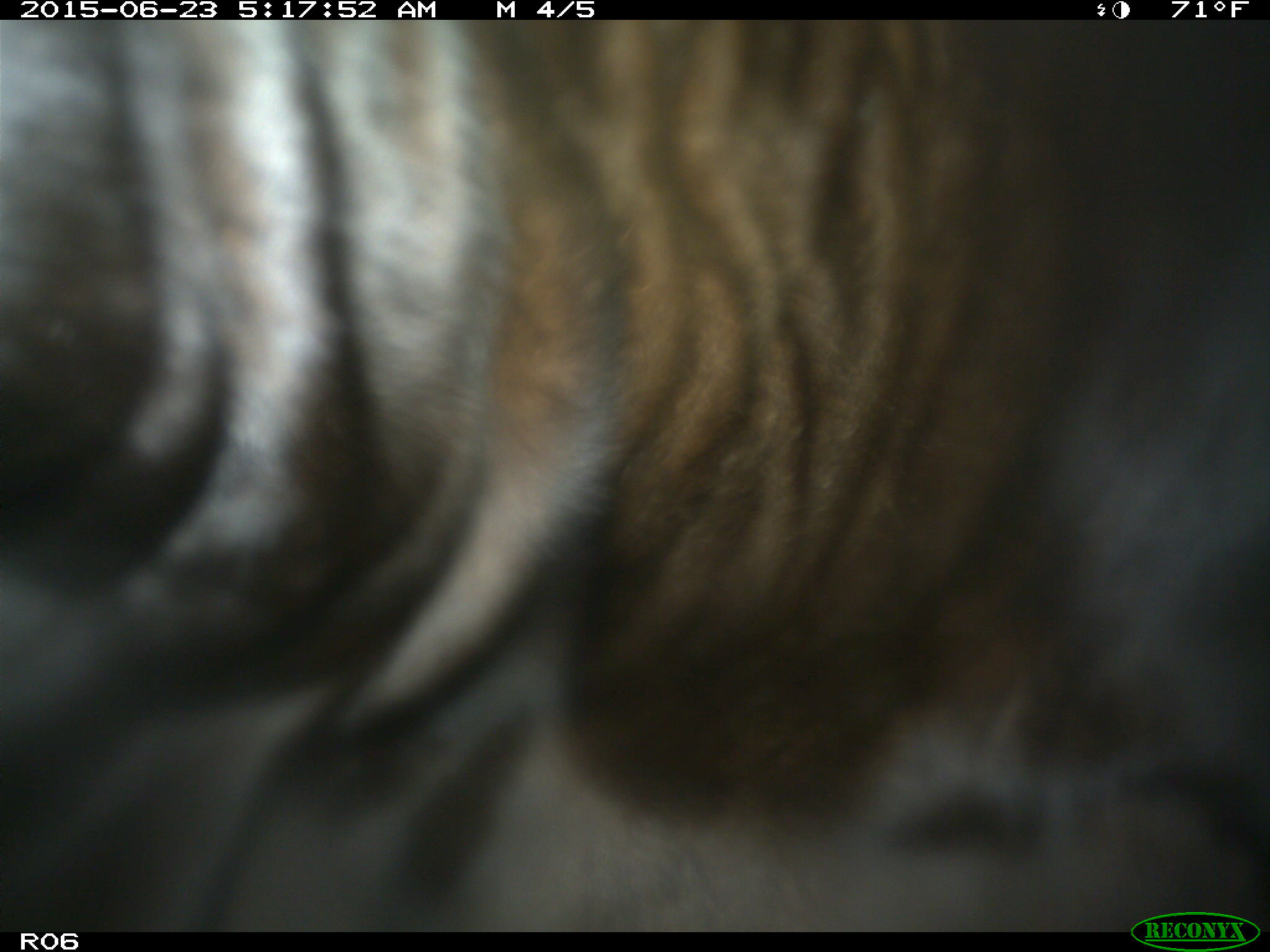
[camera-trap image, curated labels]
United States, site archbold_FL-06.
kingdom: Animalia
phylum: Chordata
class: Mammalia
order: Artiodactyla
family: Bovidae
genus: Bos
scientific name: Bos taurus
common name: domestic cow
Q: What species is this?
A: Bos taurus (domestic cow).